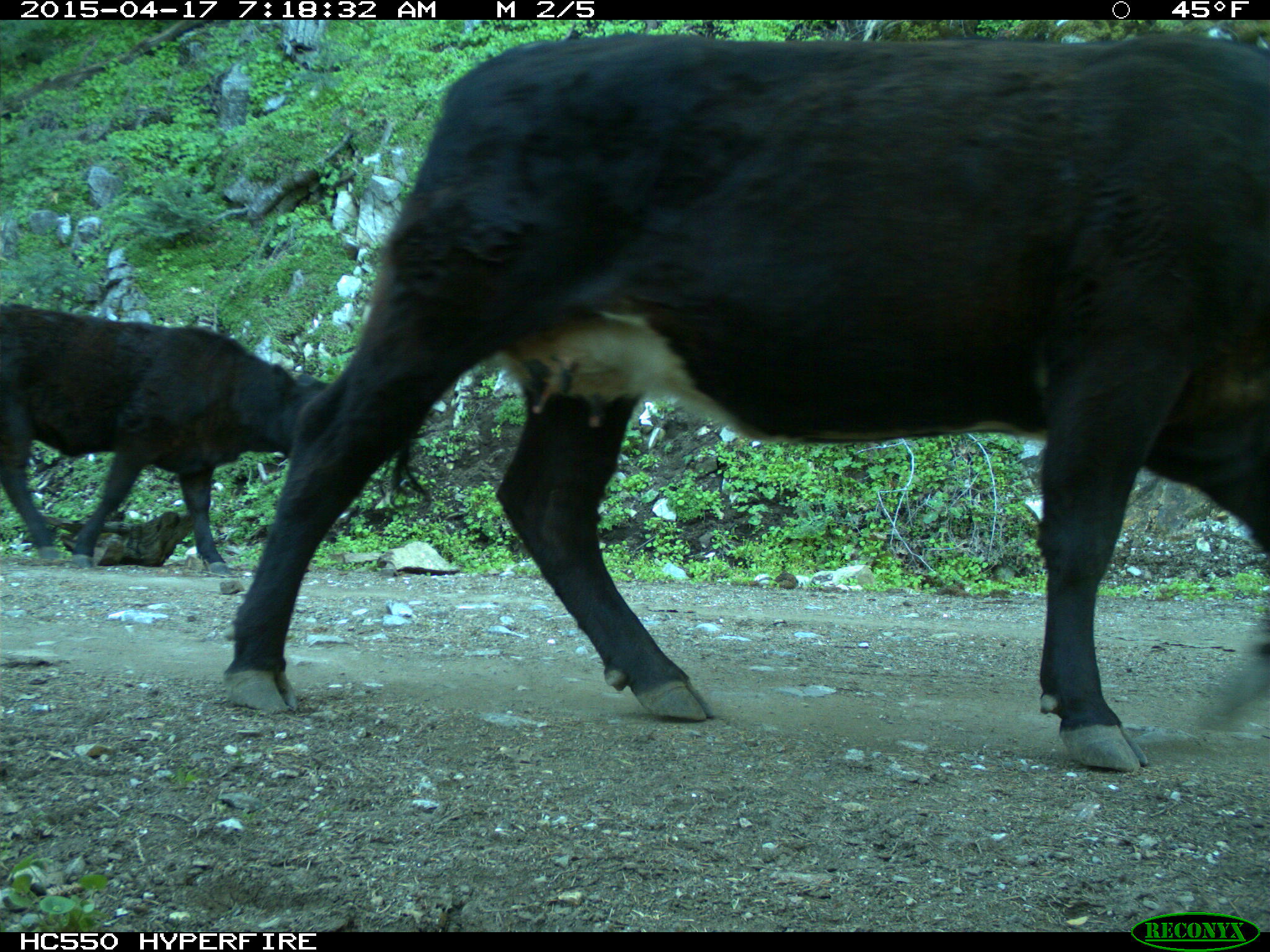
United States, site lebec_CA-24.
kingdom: Animalia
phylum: Chordata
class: Mammalia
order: Artiodactyla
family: Bovidae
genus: Bos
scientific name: Bos taurus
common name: domestic cow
Bos taurus (domestic cow).